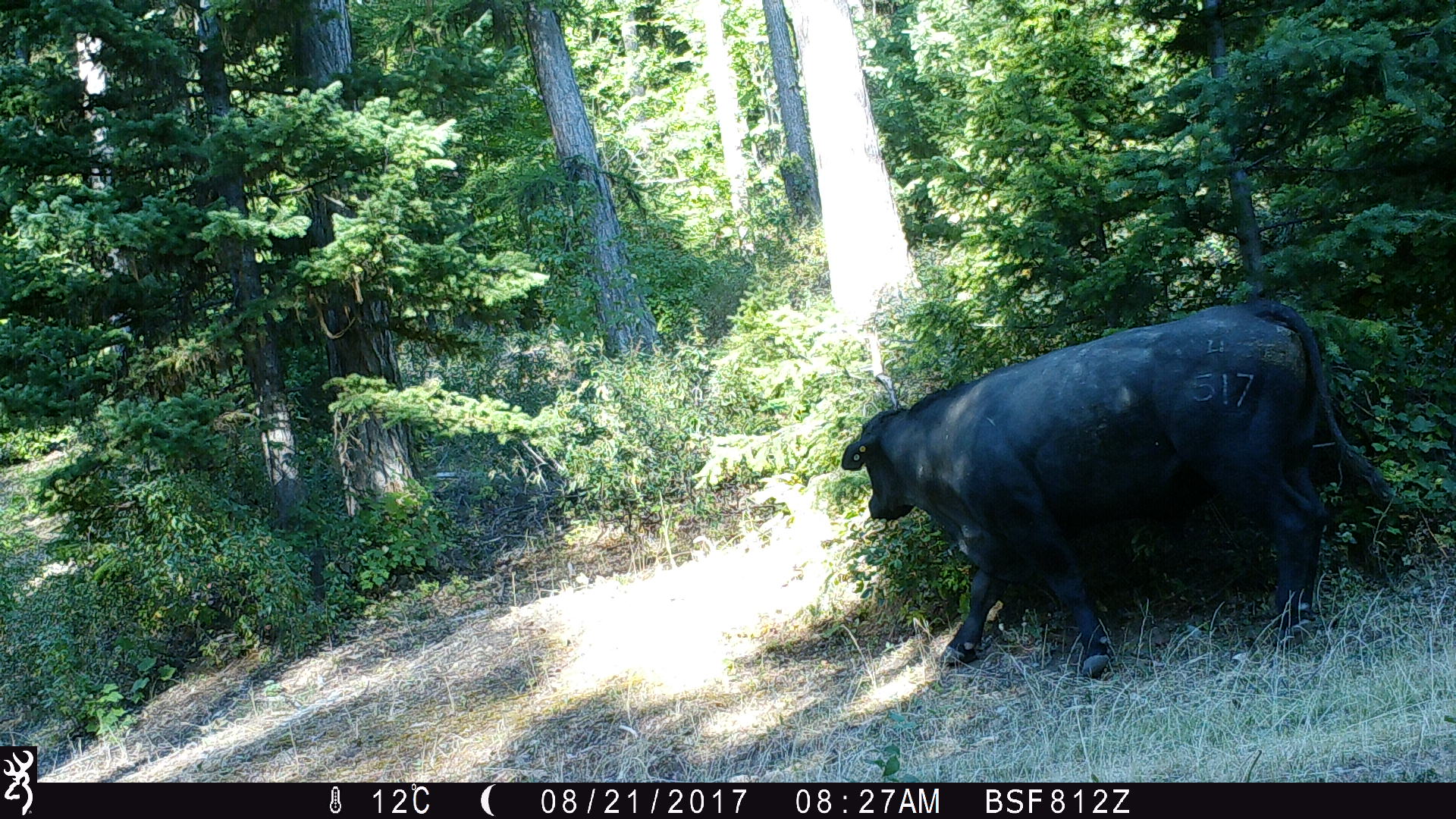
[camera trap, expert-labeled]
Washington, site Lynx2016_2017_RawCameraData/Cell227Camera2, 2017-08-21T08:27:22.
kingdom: Animalia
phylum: Chordata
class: Mammalia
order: Artiodactyla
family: Bovidae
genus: Bos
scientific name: Bos taurus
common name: domestic cattle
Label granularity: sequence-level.